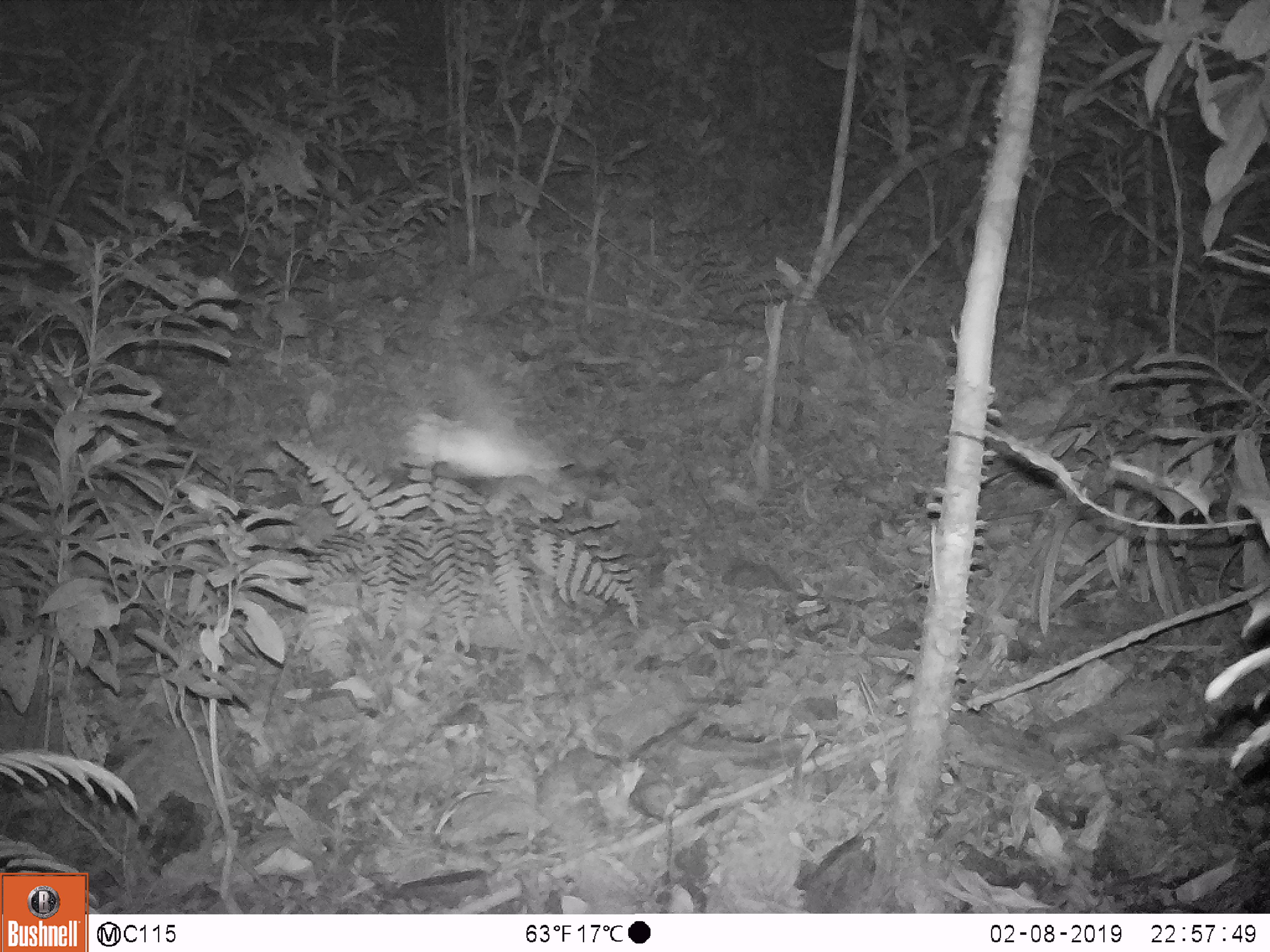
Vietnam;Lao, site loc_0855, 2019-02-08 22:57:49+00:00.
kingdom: Animalia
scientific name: Animalia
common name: animal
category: unidentified small animal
Unidentified small animal (animal) (Animalia). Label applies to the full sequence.